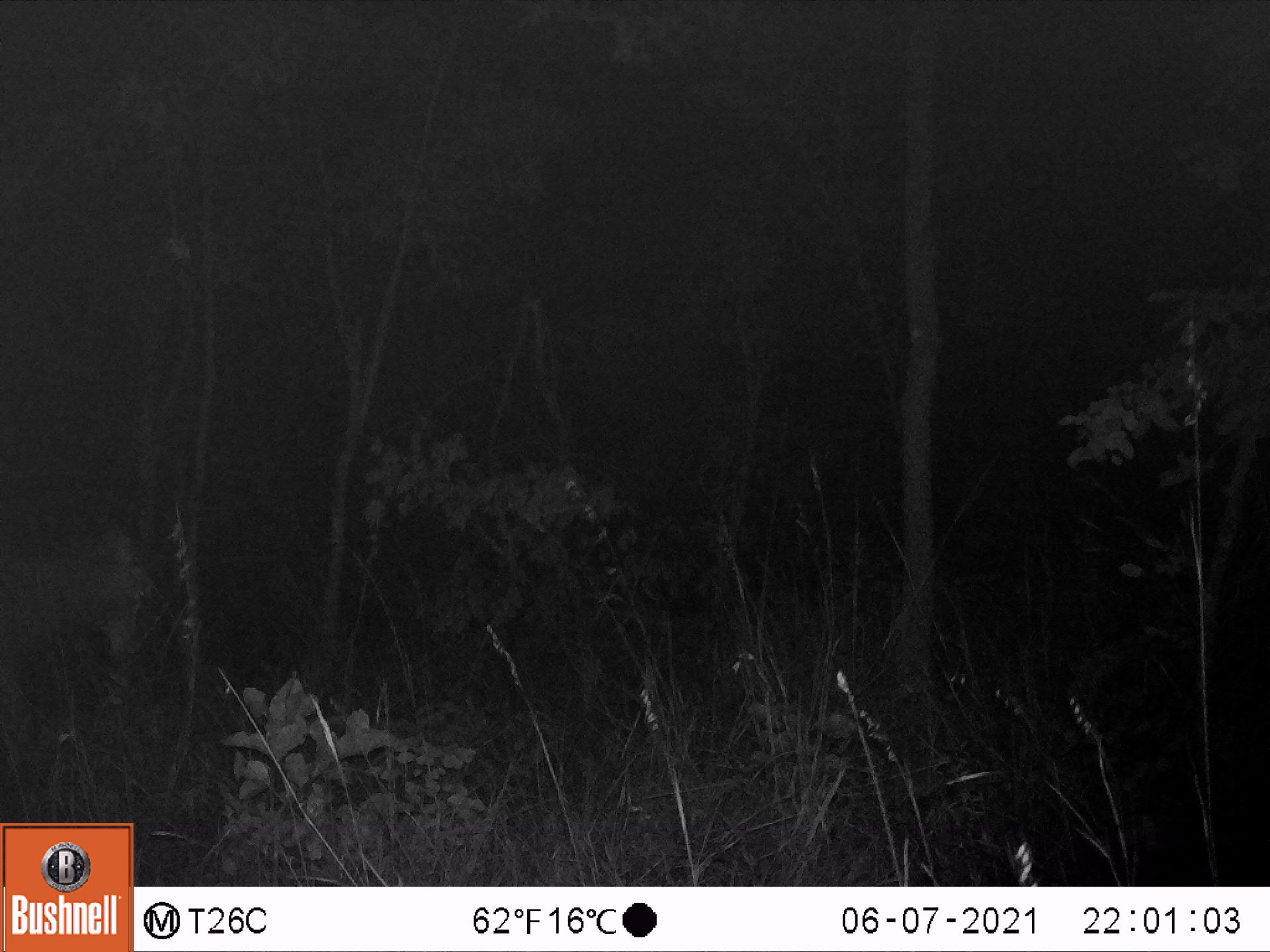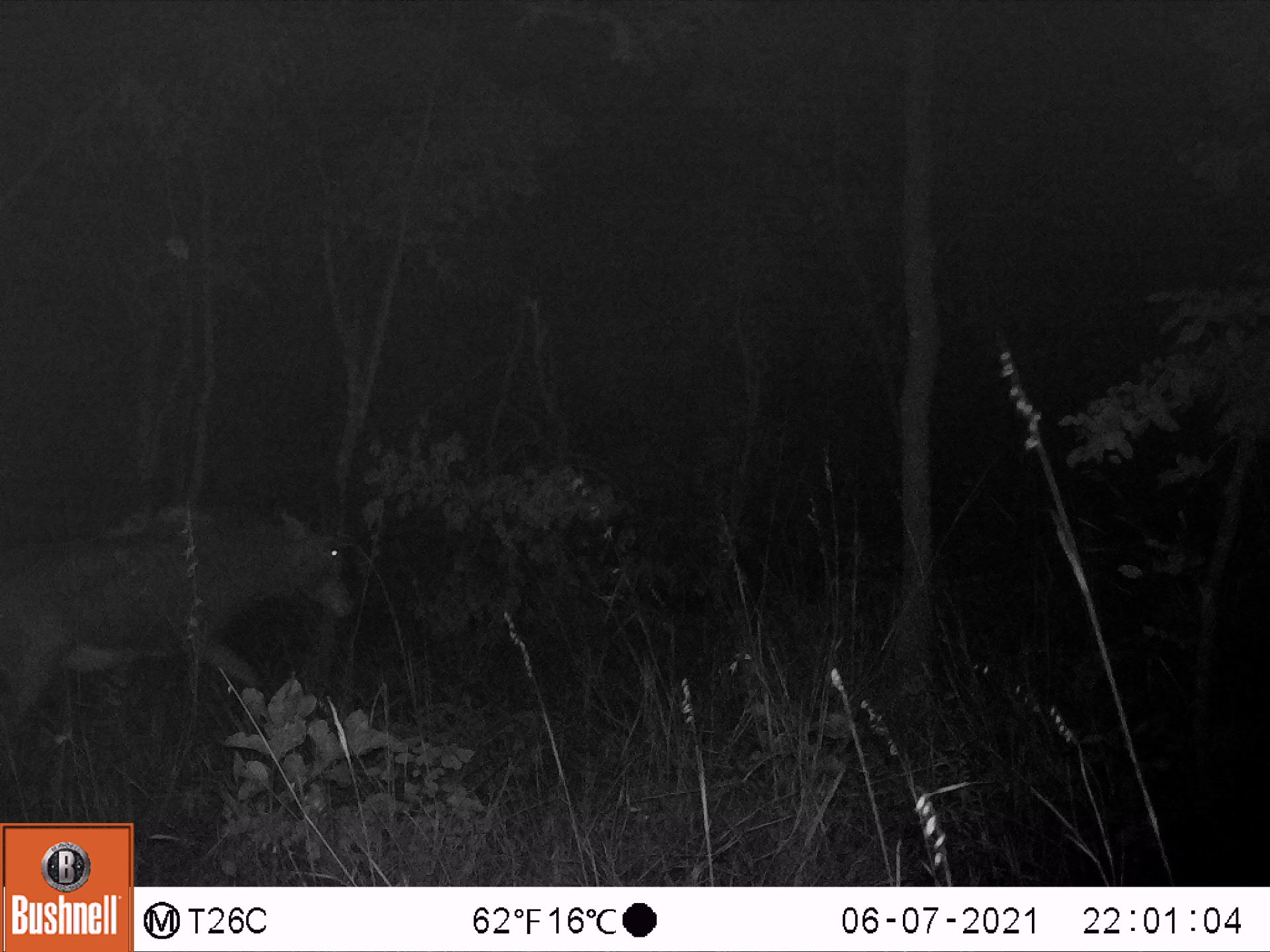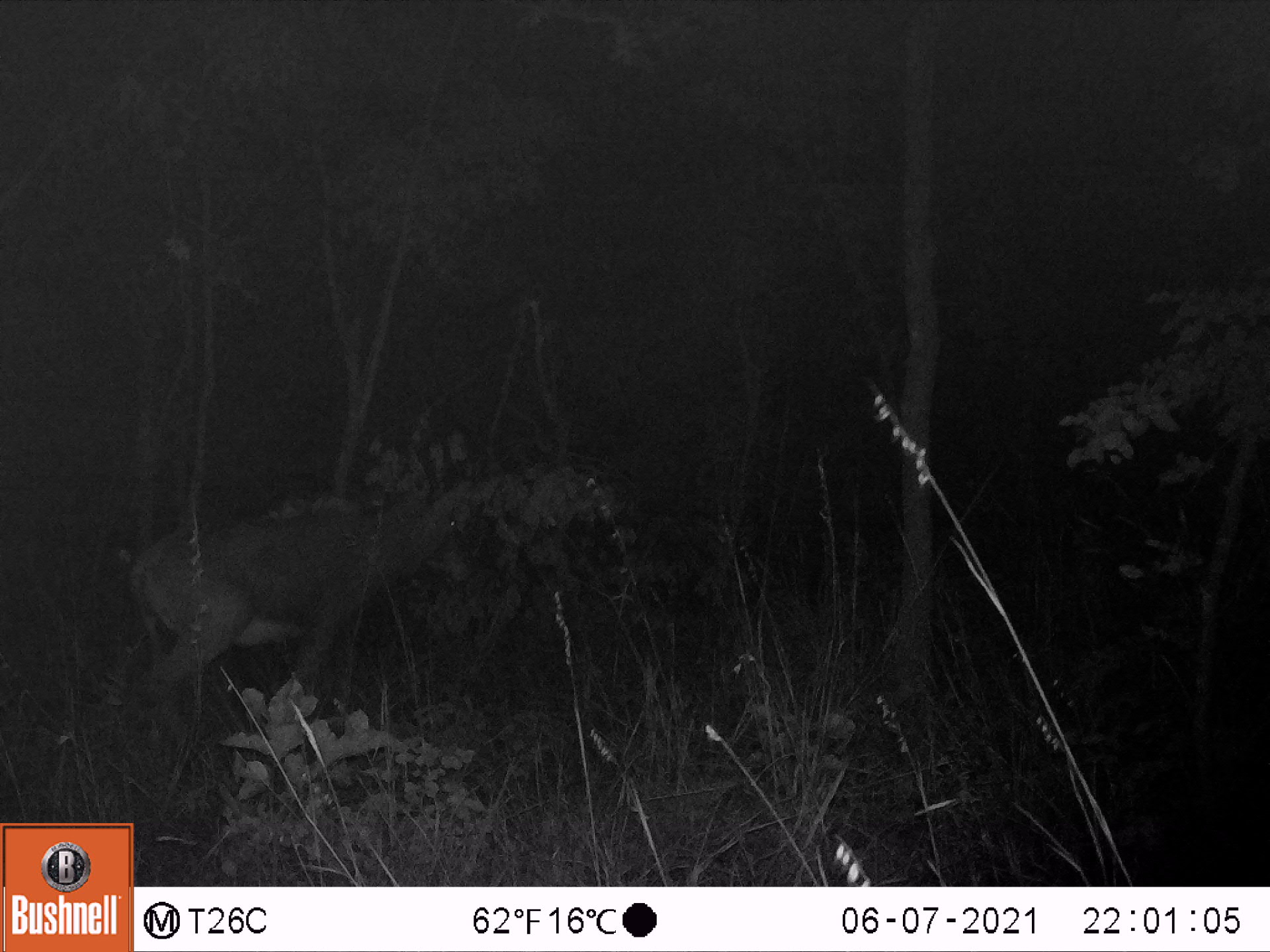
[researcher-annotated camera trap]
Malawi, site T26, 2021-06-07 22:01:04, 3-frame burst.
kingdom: Animalia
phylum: Chordata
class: Mammalia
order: Artiodactyla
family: Bovidae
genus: Hippotragus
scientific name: Hippotragus niger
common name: sable antelope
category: sable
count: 1